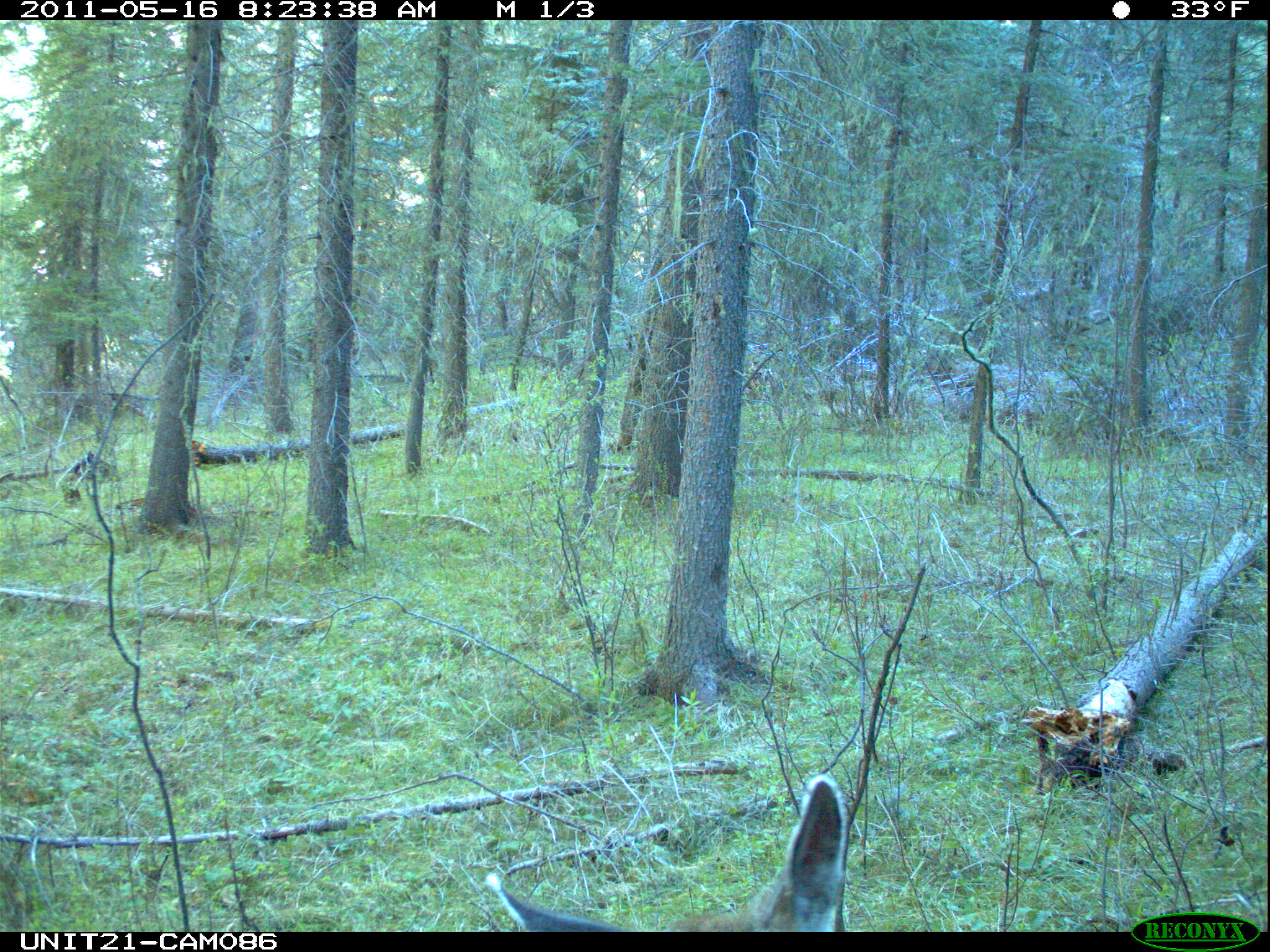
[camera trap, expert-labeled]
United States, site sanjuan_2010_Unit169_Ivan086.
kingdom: Animalia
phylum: Chordata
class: Mammalia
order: Artiodactyla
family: Cervidae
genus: Odocoileus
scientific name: Odocoileus hemionus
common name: mule deer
Odocoileus hemionus (mule deer).